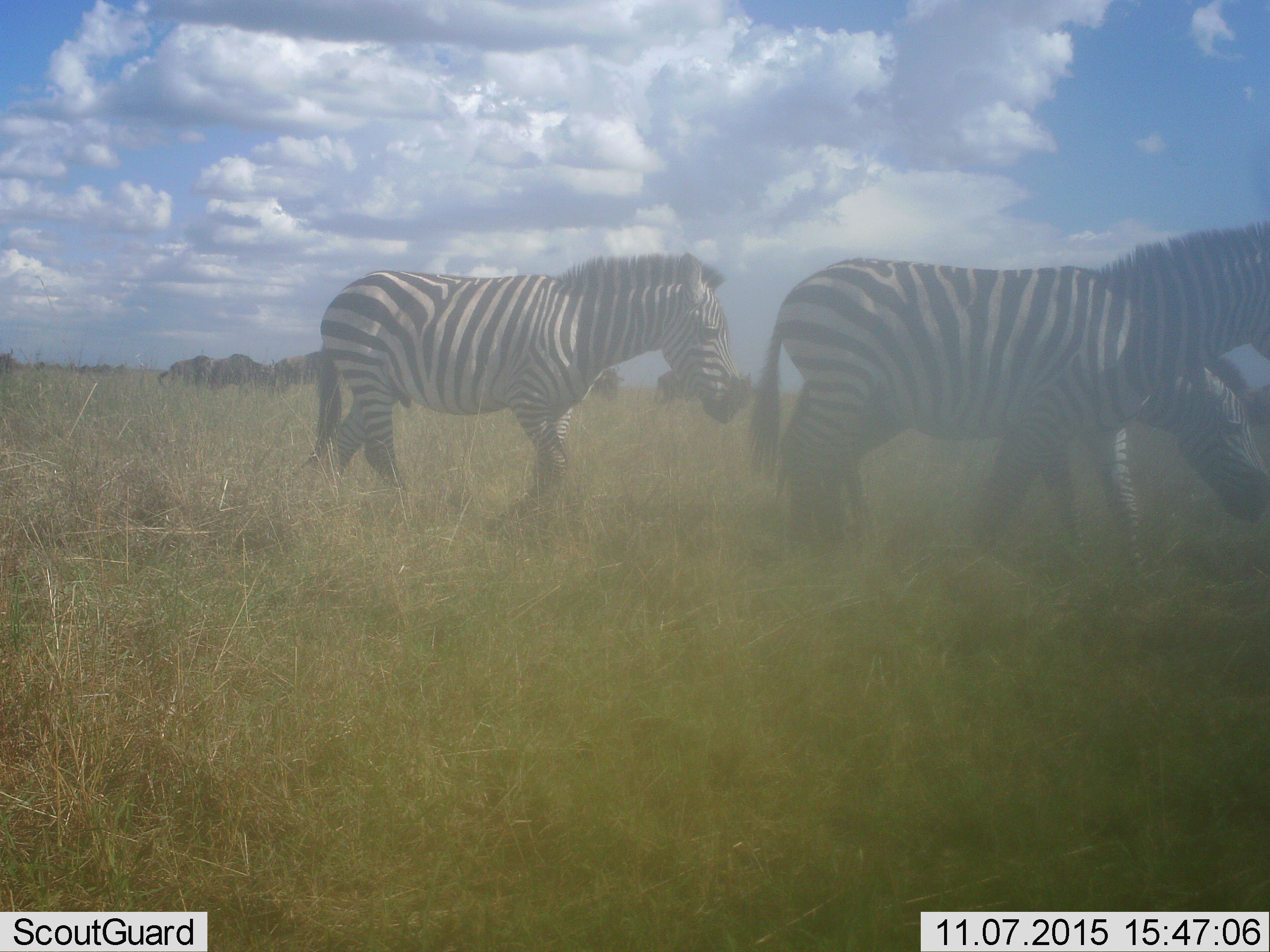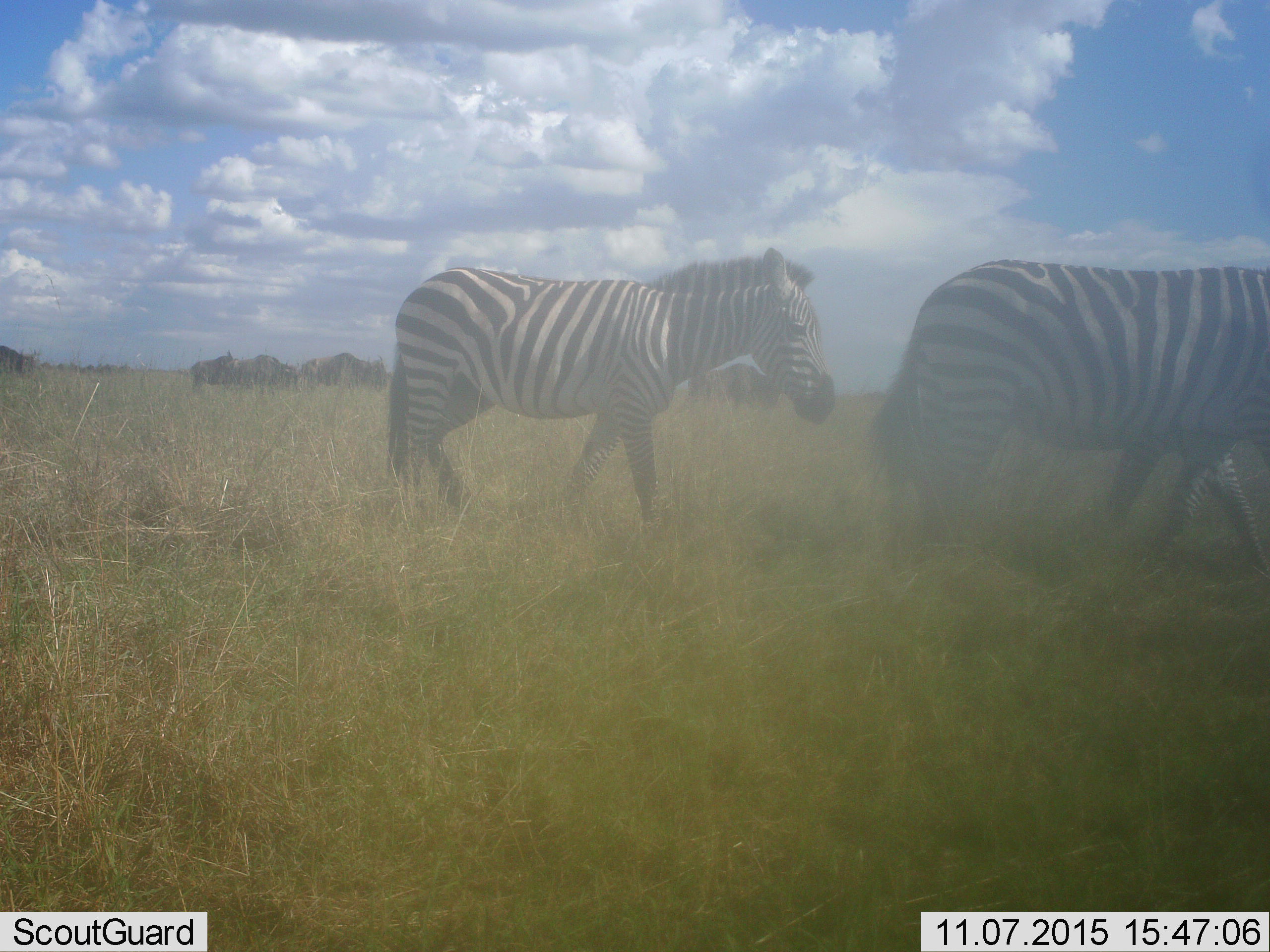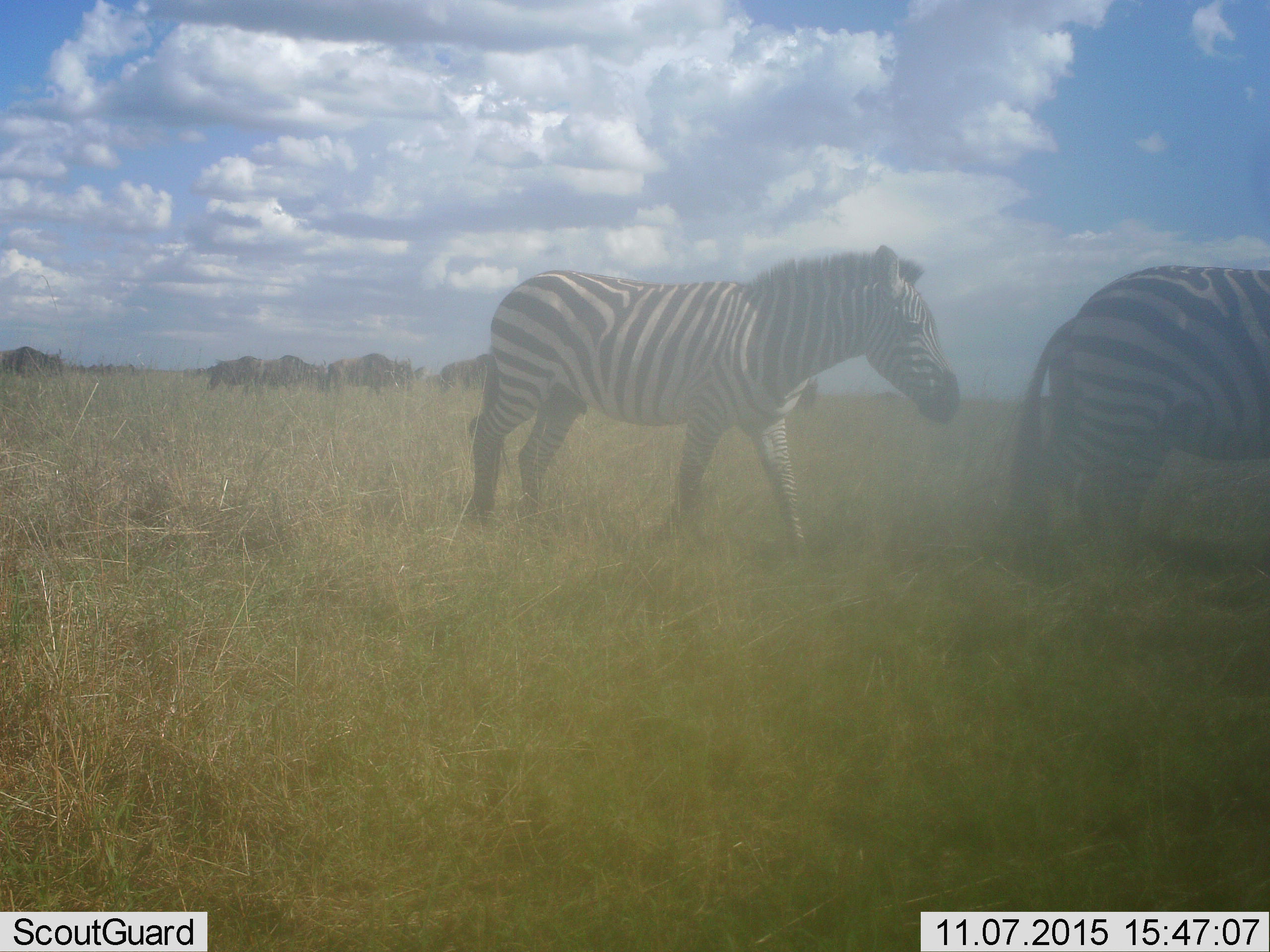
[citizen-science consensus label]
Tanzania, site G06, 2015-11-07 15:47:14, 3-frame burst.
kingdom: Animalia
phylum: Chordata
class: Mammalia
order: Perissodactyla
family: Equidae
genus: Equus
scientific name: Equus quagga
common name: plains zebra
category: zebra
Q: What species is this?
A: Zebra (plains zebra) (Equus quagga).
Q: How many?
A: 3.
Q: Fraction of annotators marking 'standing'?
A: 30%.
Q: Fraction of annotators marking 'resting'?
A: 0%.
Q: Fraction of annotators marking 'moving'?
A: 90%.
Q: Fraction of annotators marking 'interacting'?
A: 0%.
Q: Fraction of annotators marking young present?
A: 0%.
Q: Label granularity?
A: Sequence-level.